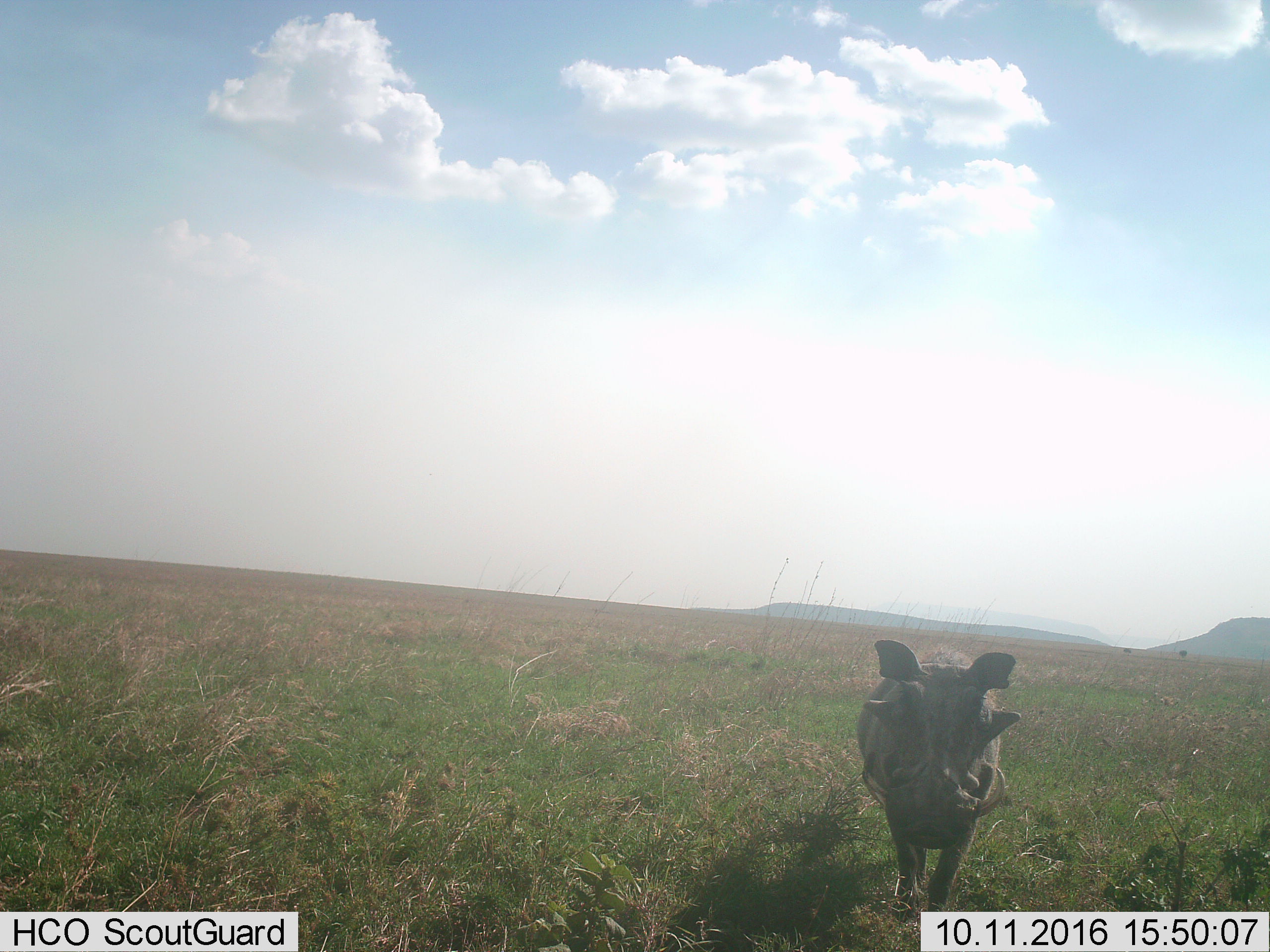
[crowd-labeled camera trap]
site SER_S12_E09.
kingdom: Animalia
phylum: Chordata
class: Mammalia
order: Artiodactyla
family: Suidae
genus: Phacochoerus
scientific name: Phacochoerus africanus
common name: warthog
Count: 1.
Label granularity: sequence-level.